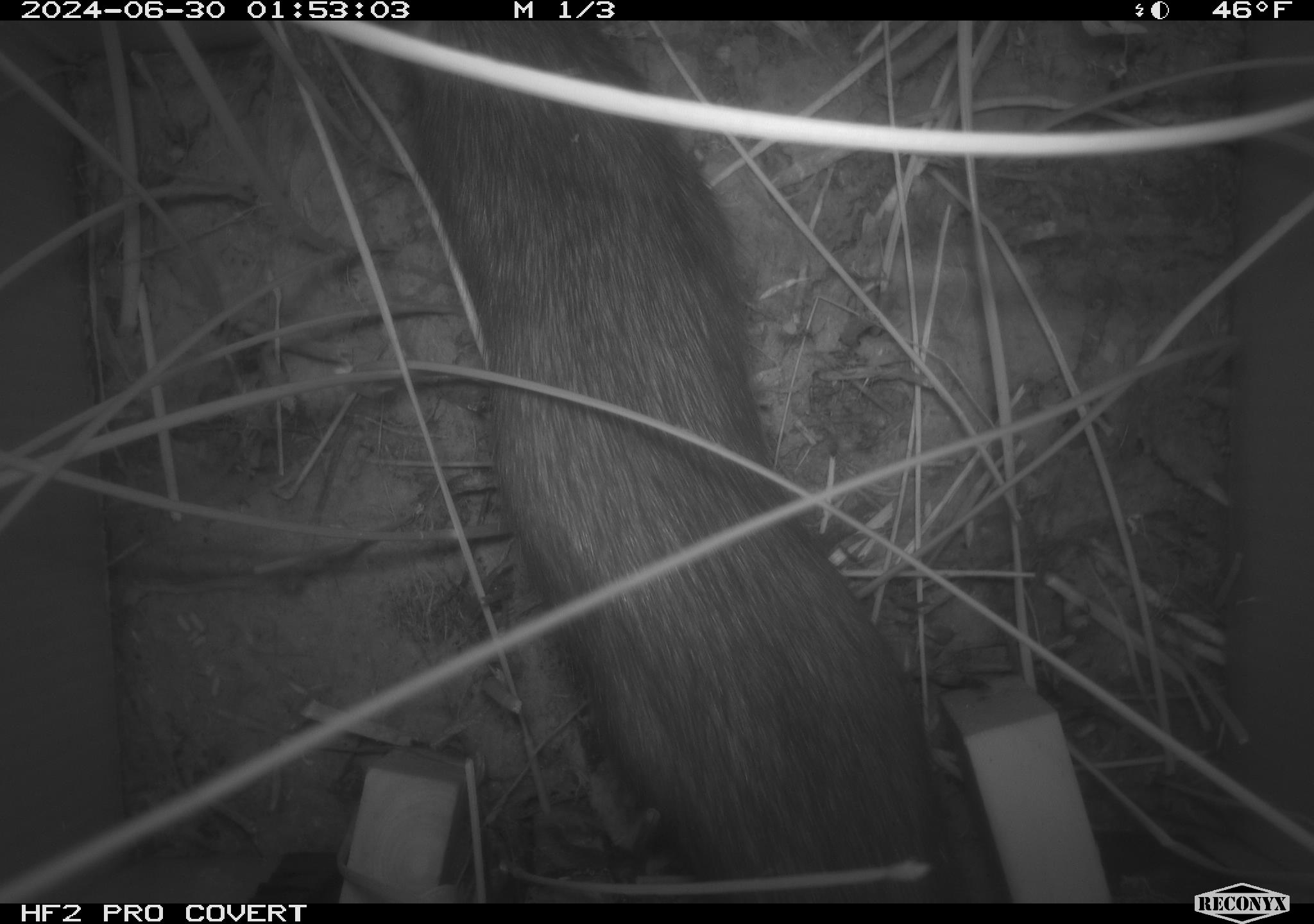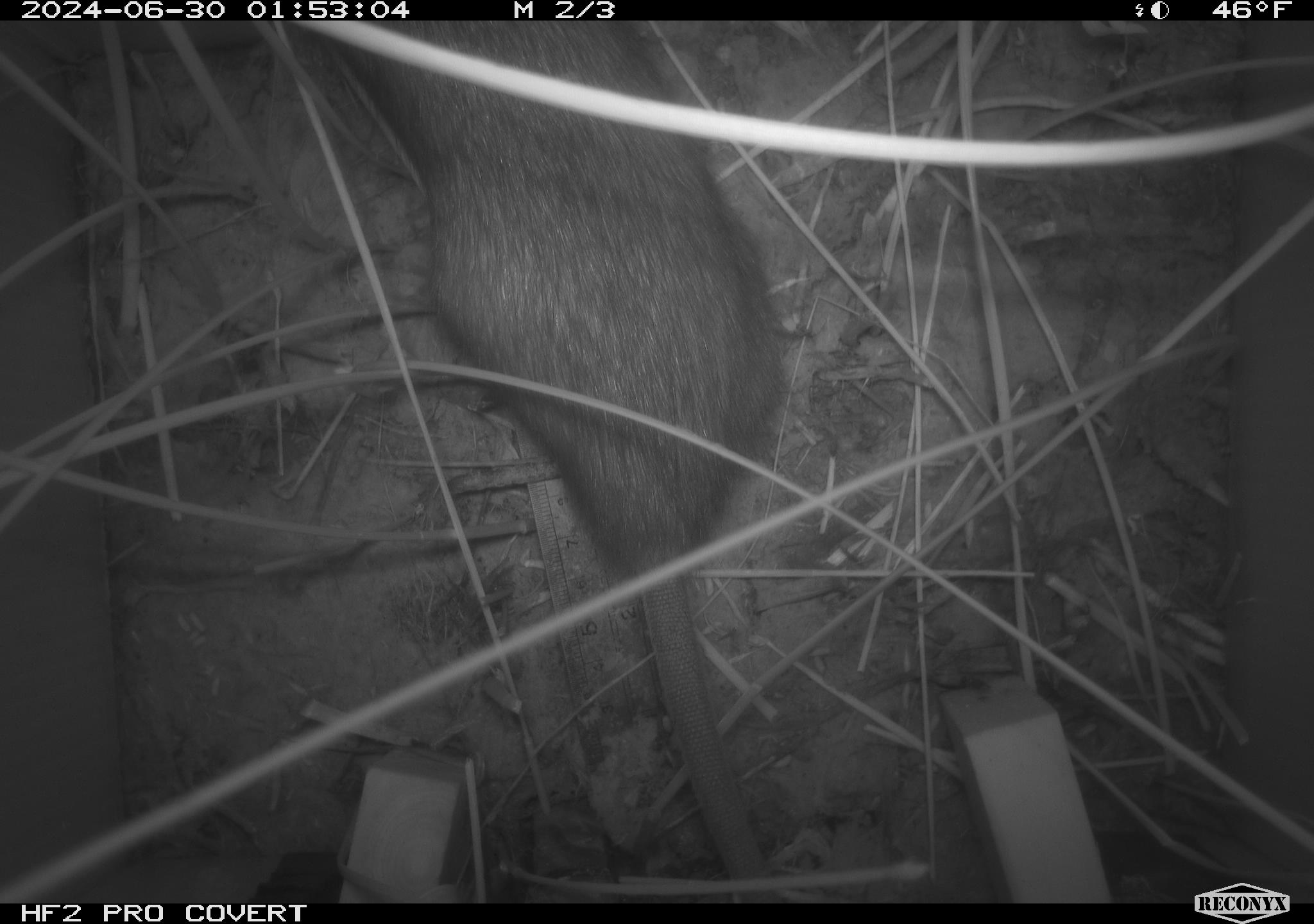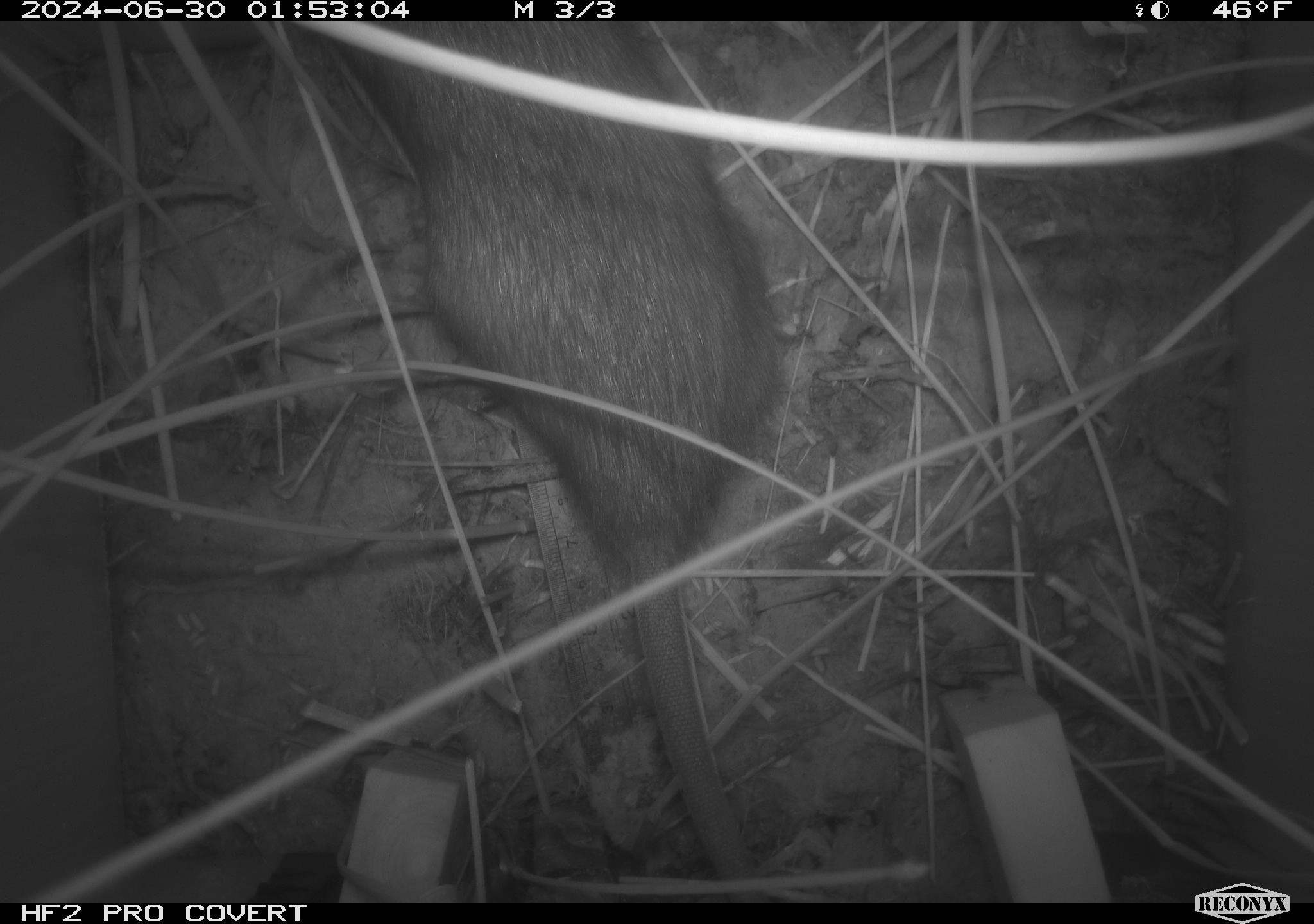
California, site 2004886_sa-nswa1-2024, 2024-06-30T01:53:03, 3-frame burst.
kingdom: Animalia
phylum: Chordata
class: Mammalia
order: Rodentia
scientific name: Rodentia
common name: rodent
Rodent (Rodentia).